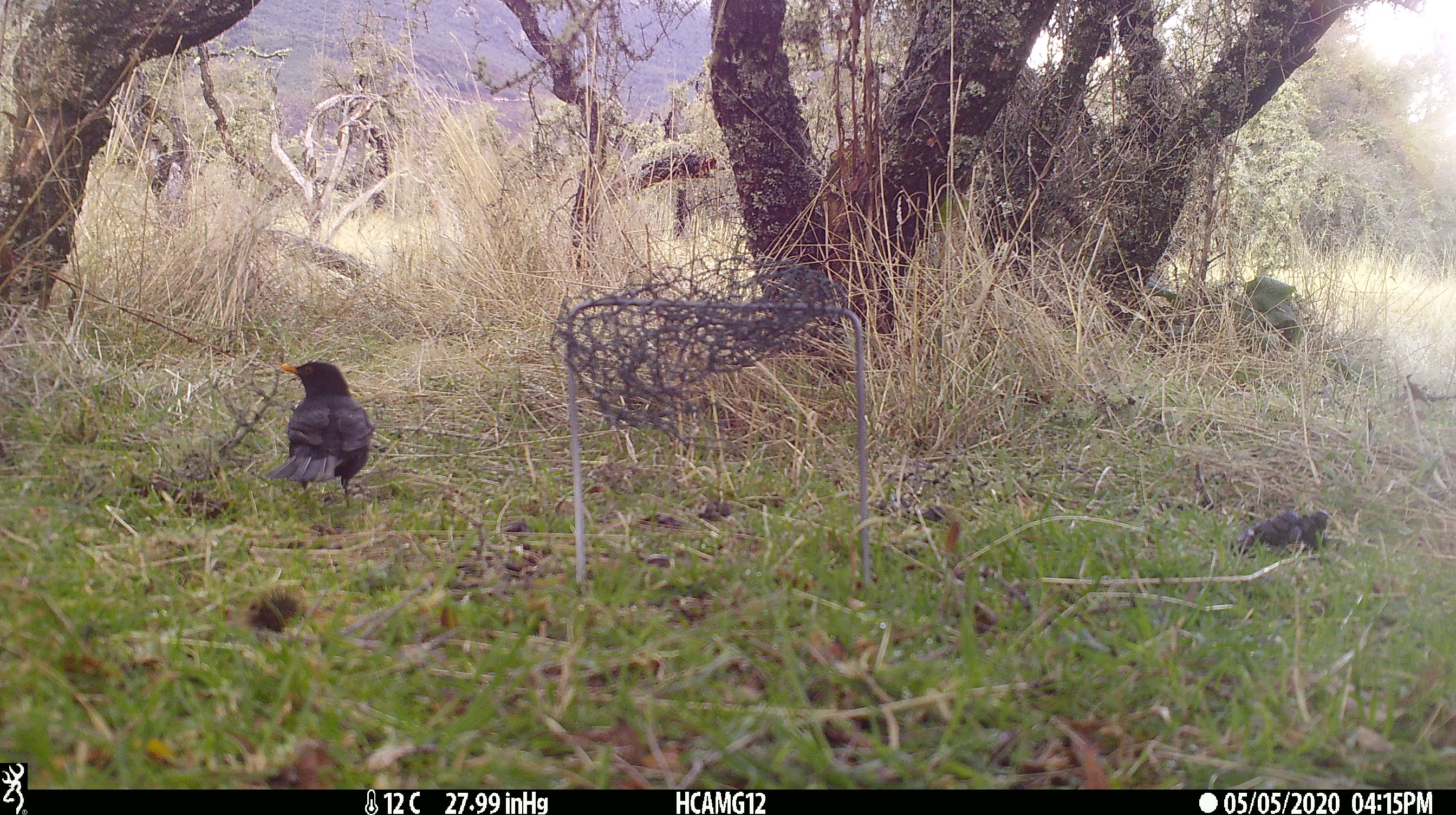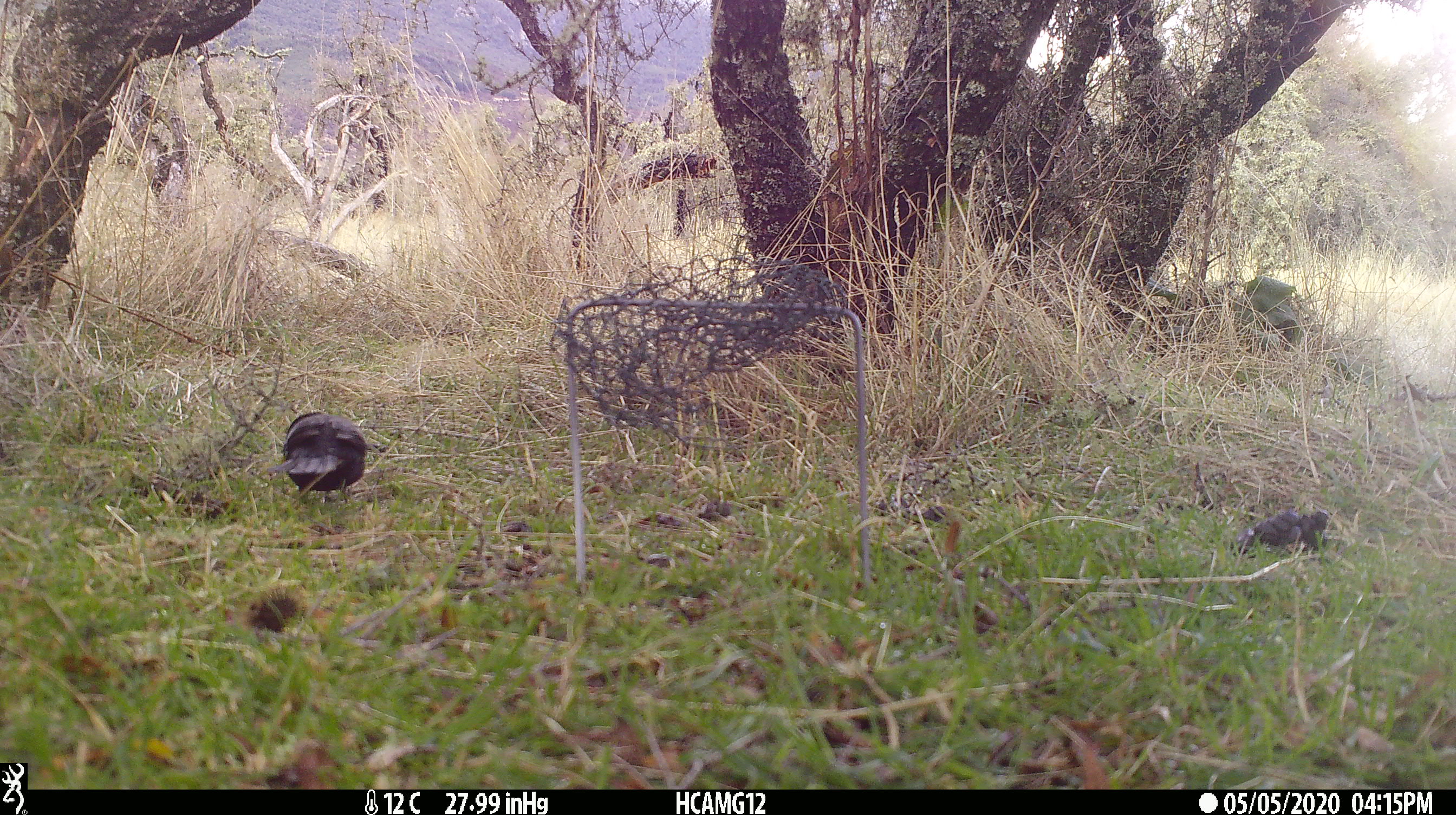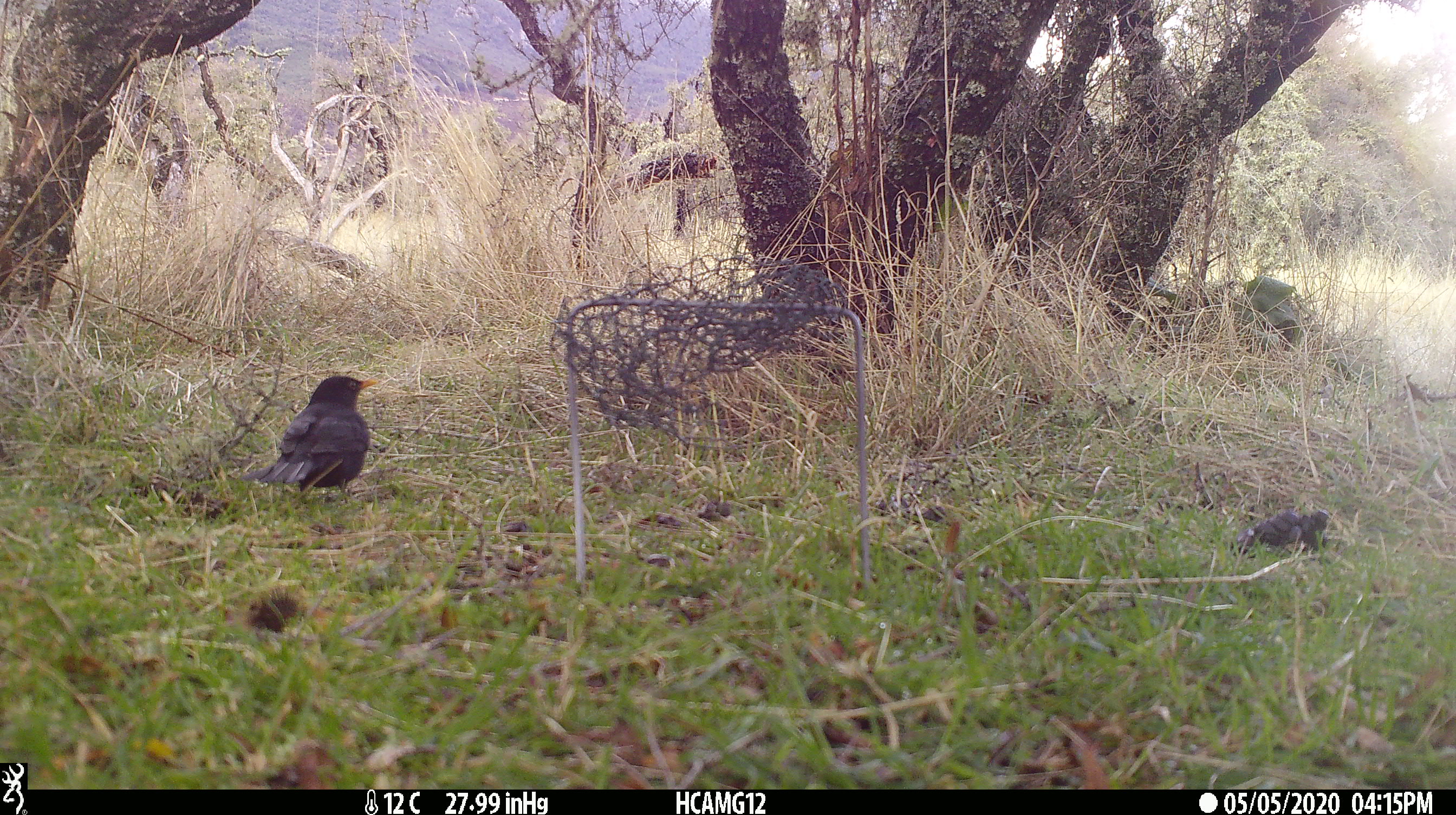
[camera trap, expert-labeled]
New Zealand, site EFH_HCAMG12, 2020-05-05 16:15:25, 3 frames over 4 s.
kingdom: Animalia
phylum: Chordata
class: Aves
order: Passeriformes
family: Turdidae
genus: Turdus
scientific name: Turdus merula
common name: eurasian blackbird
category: blackbird